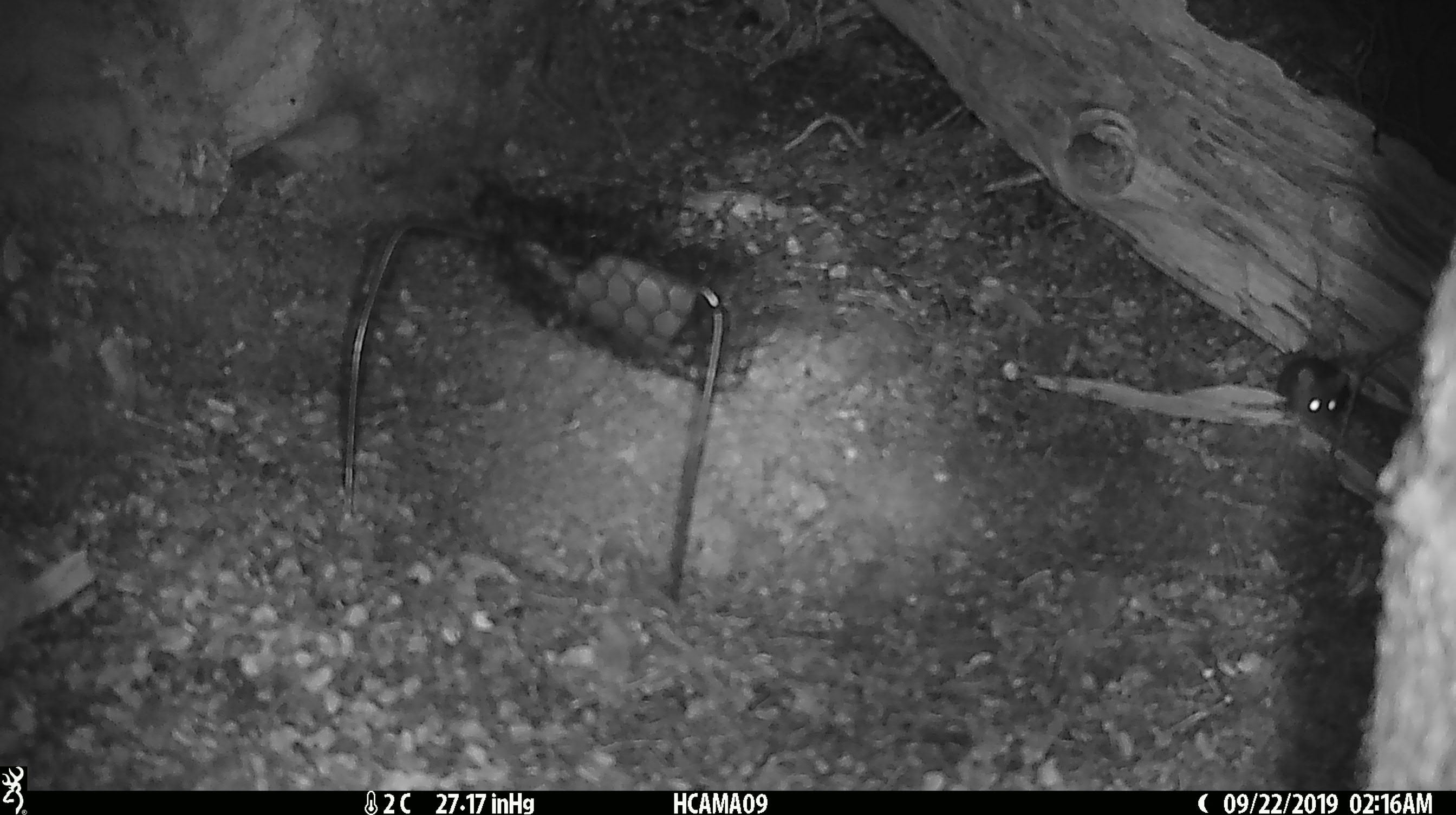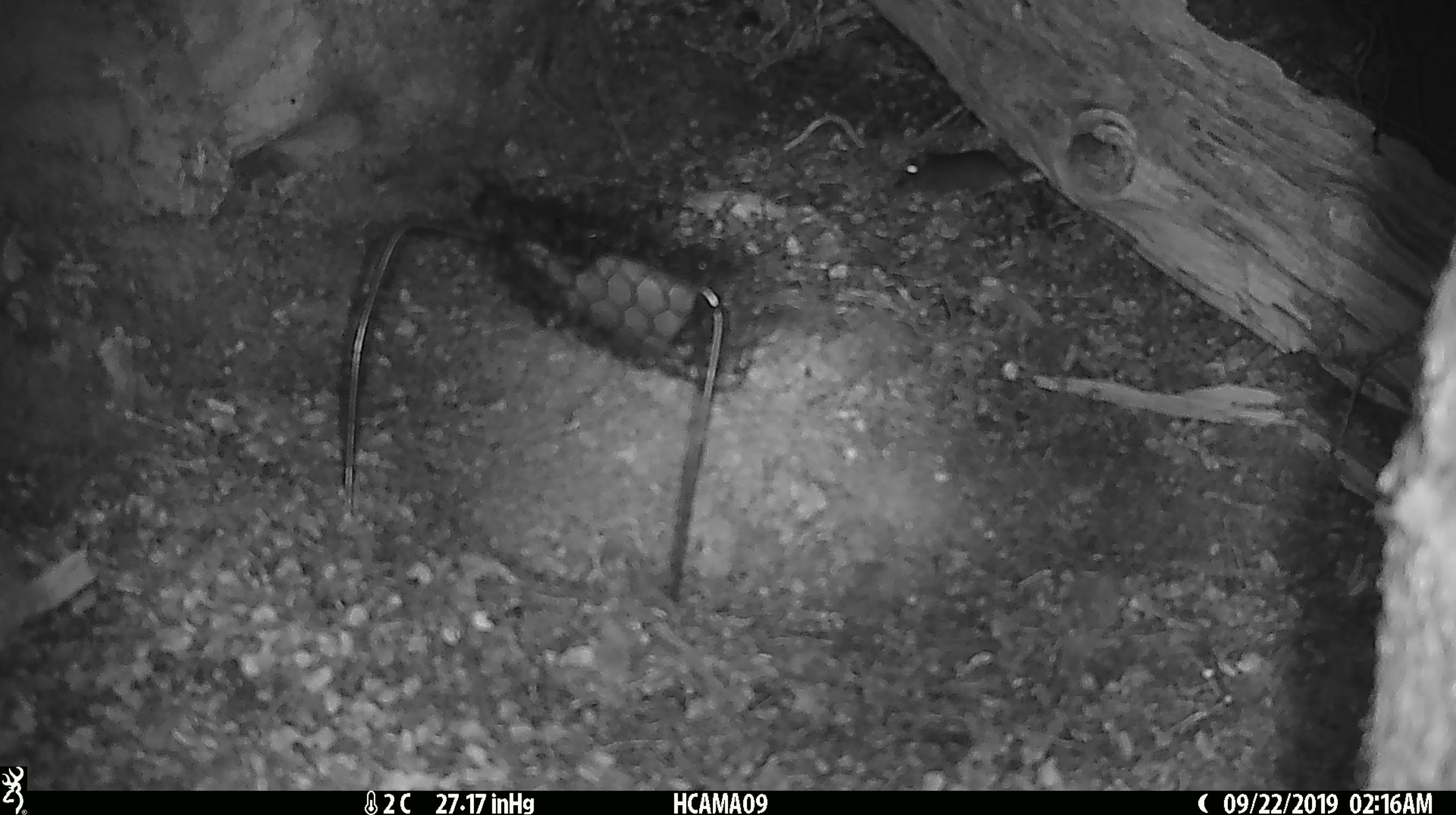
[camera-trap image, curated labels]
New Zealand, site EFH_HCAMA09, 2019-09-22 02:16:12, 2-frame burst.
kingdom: Animalia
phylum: Chordata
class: Mammalia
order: Rodentia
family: Muridae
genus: Mus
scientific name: Mus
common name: mouse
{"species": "mouse (Mus)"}